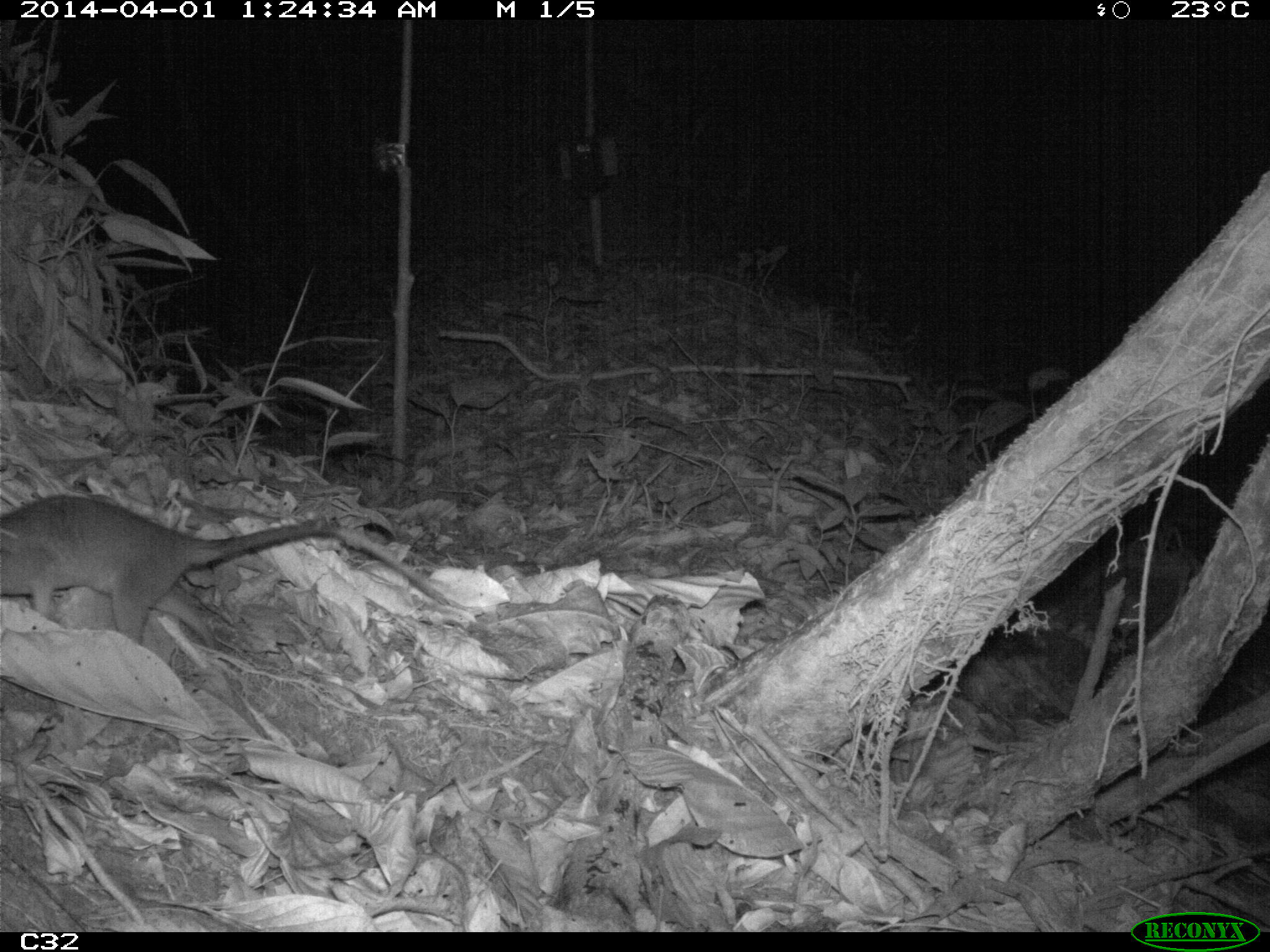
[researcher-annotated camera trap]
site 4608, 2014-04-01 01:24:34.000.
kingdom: Animalia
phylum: Chordata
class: Mammalia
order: Didelphimorphia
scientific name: Didelphimorphia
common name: opossum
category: unknown opossum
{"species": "unknown opossum (opossum) (Didelphimorphia)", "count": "1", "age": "adult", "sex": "female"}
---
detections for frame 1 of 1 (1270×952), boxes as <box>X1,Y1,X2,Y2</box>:
unknown opossum: <box>0,490,451,644</box>